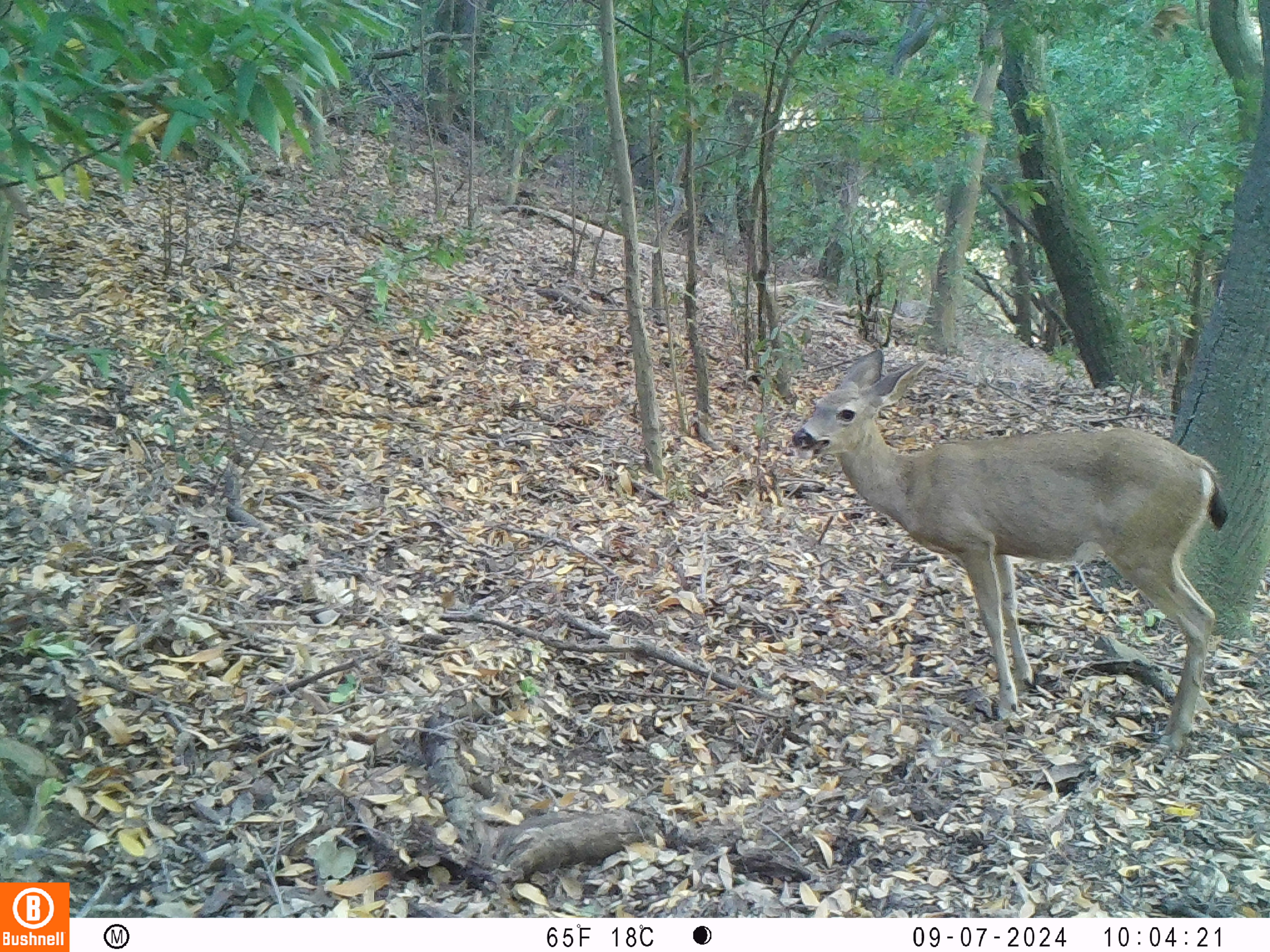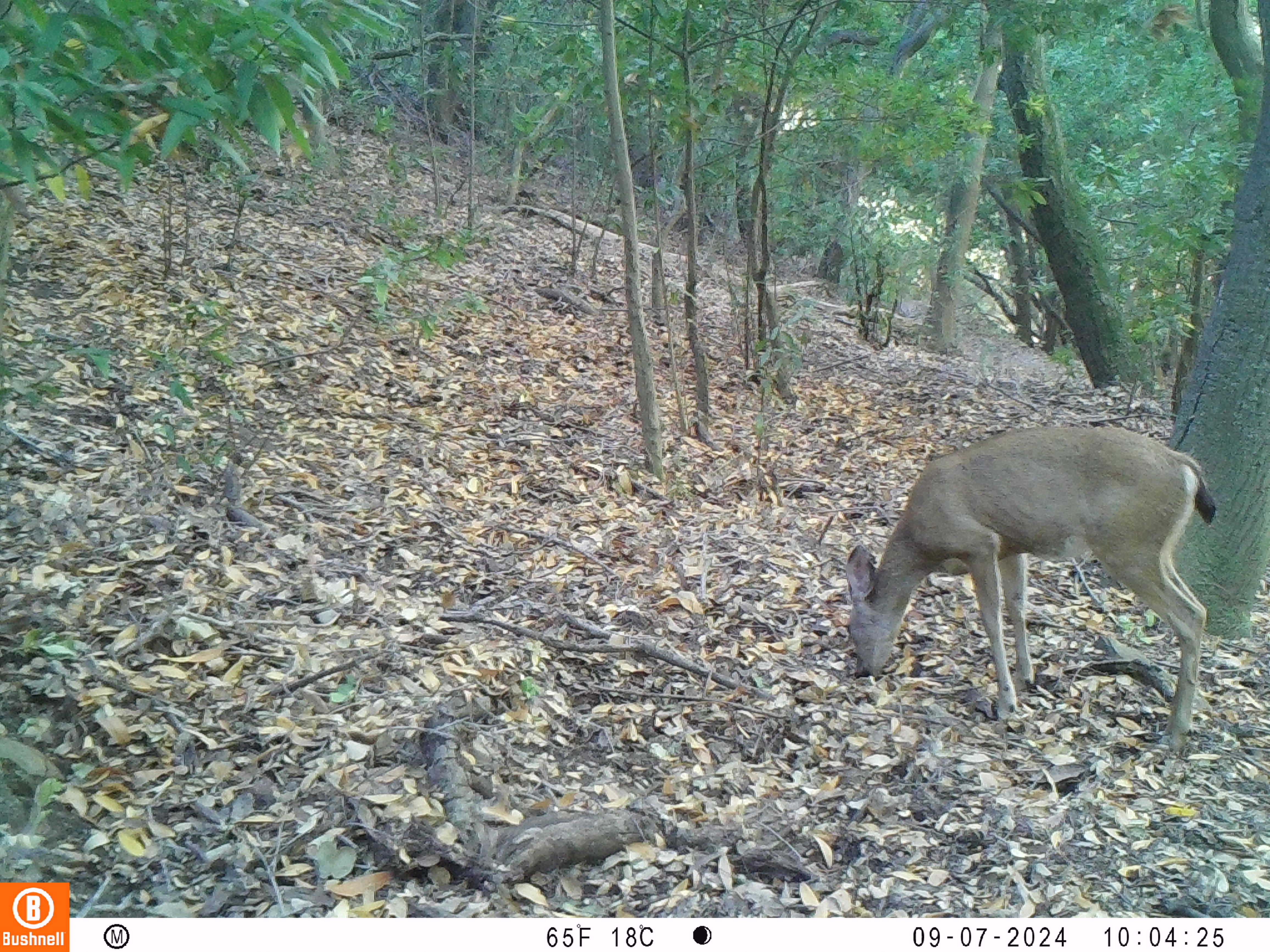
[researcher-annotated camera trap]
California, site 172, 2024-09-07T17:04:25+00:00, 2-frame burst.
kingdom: Animalia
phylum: Chordata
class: Mammalia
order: Artiodactyla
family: Cervidae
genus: Odocoileus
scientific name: Odocoileus hemionus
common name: mule deer